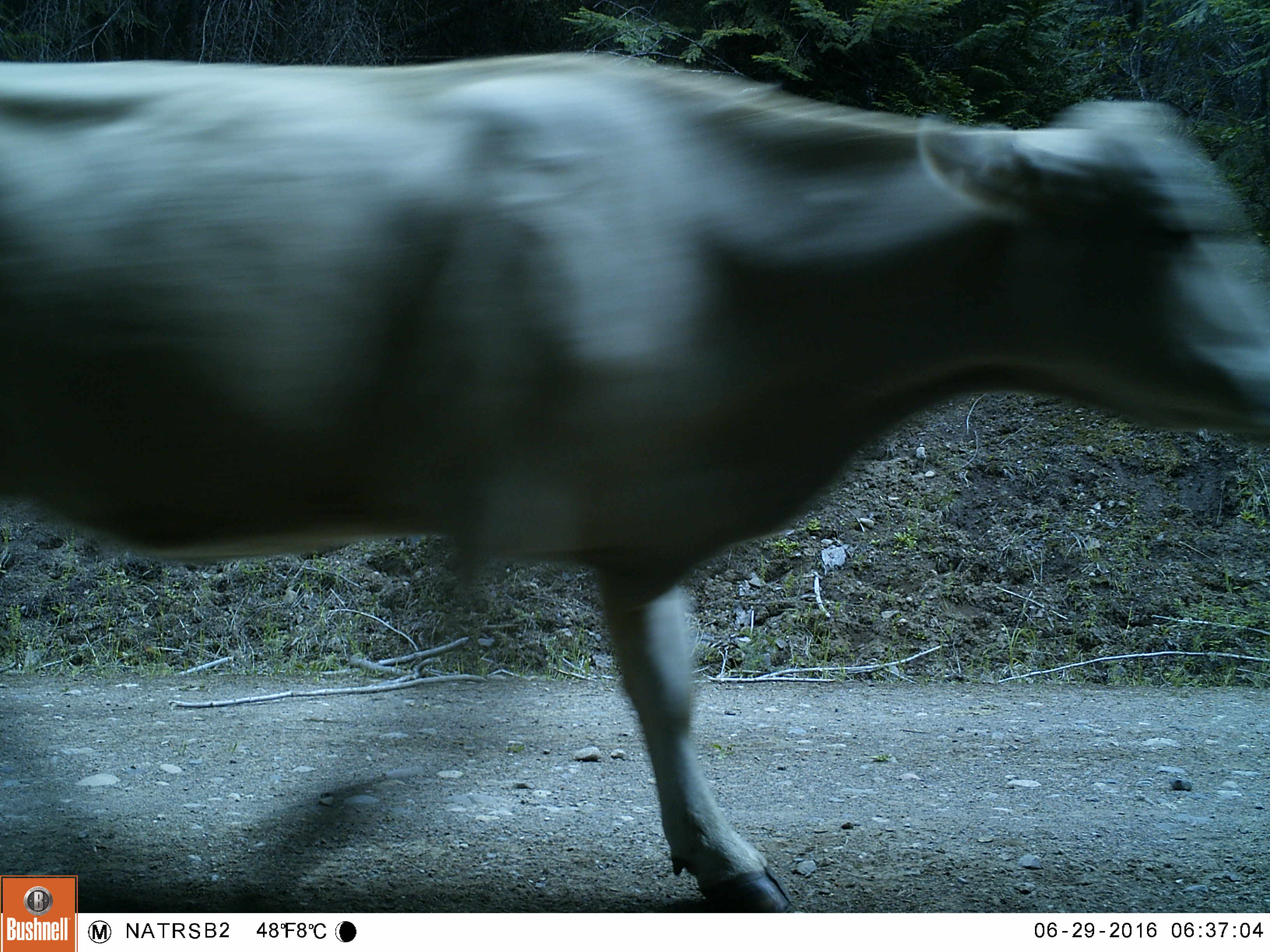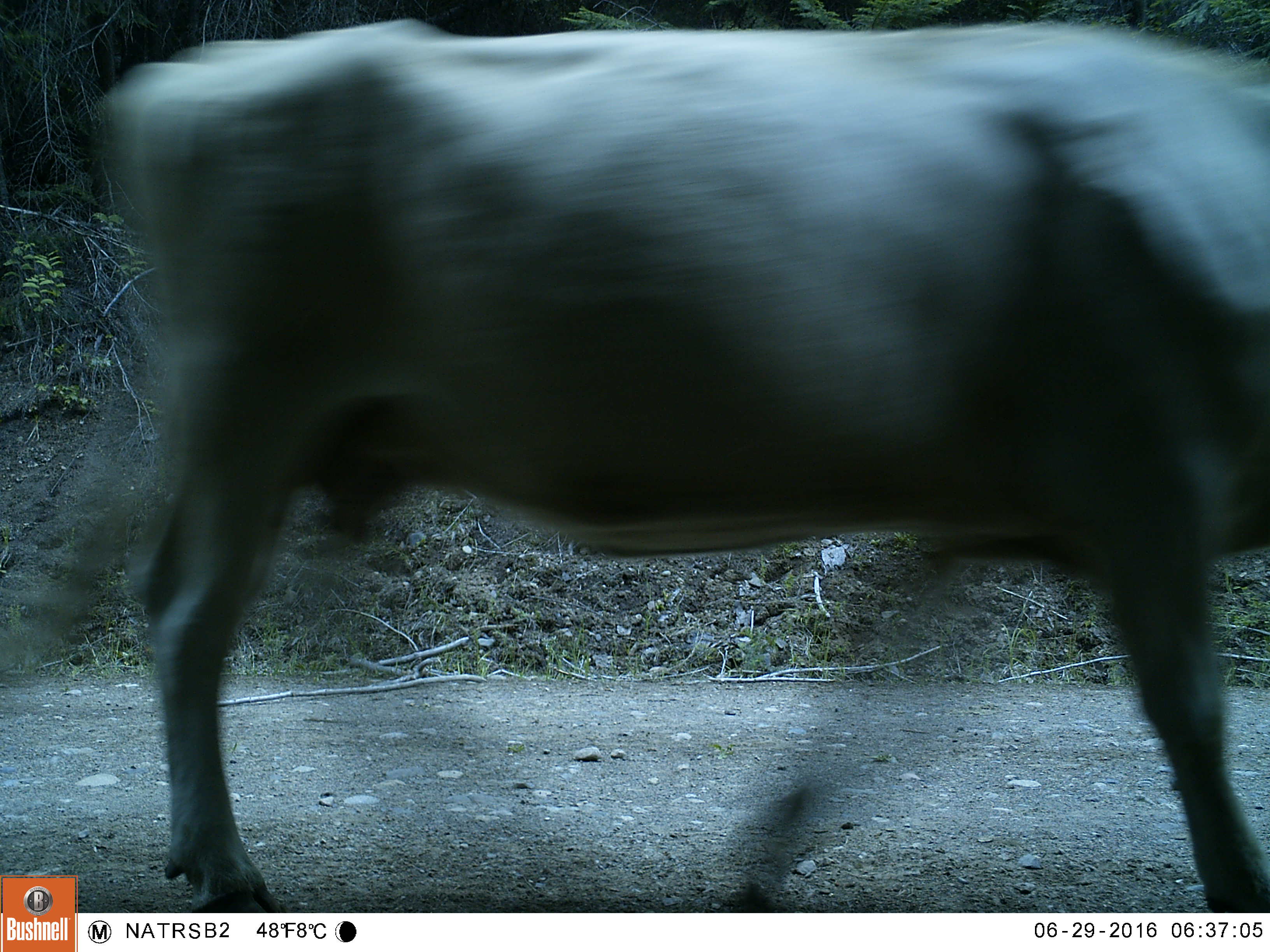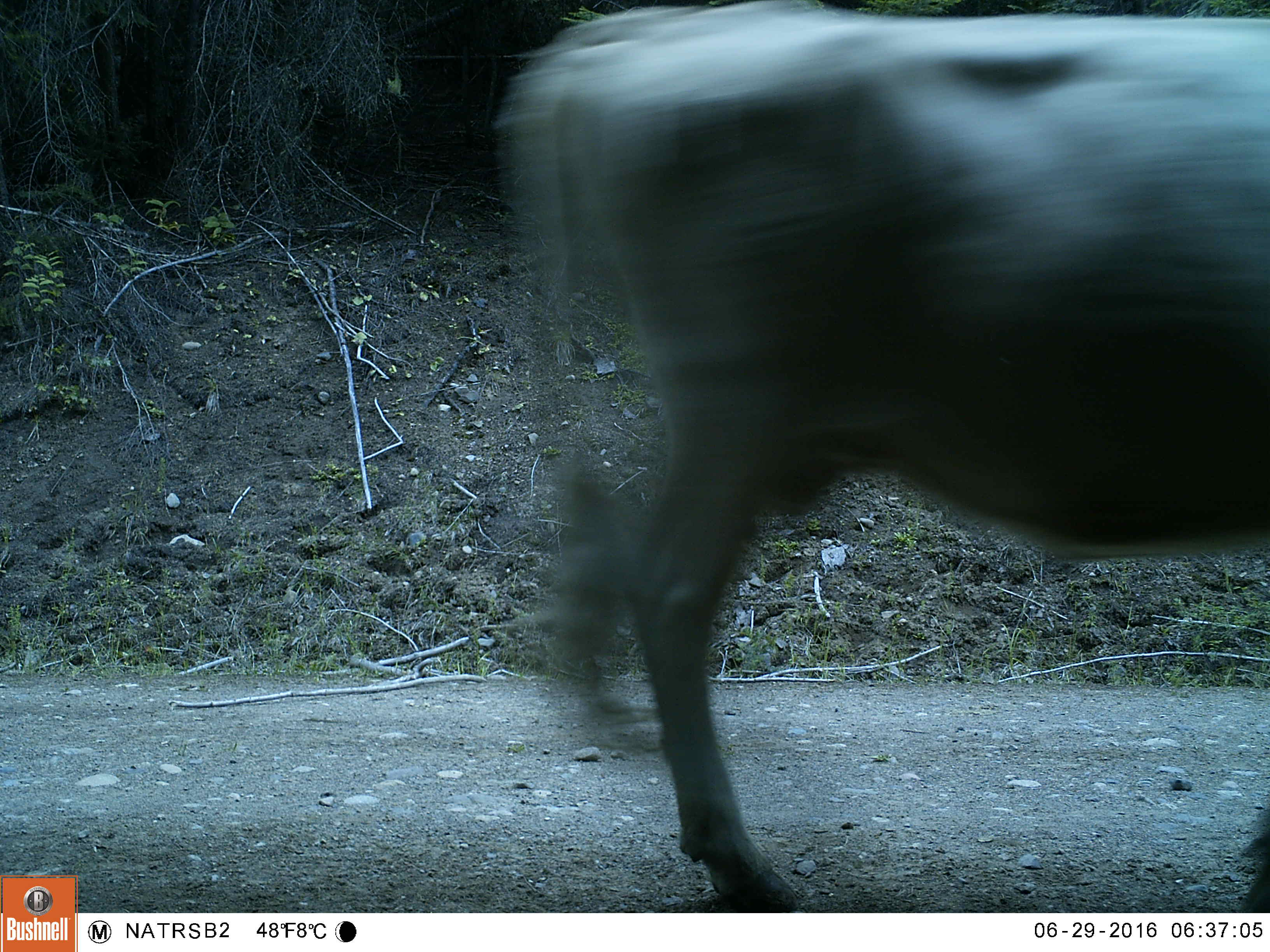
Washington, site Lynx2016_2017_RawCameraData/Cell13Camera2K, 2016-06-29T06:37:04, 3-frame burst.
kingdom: Animalia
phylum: Chordata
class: Mammalia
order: Artiodactyla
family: Bovidae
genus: Bos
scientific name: Bos taurus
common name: domestic cattle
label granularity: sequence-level